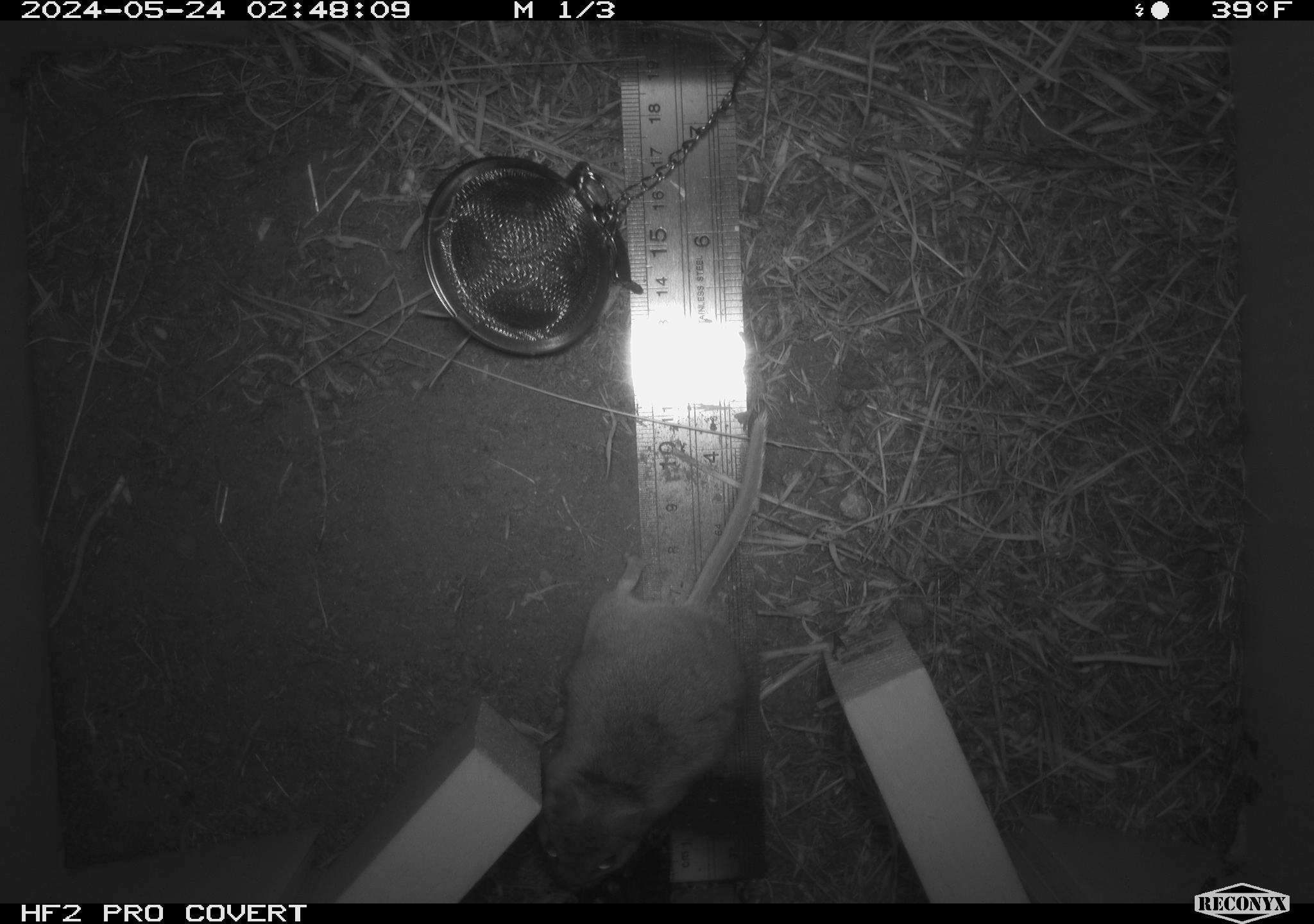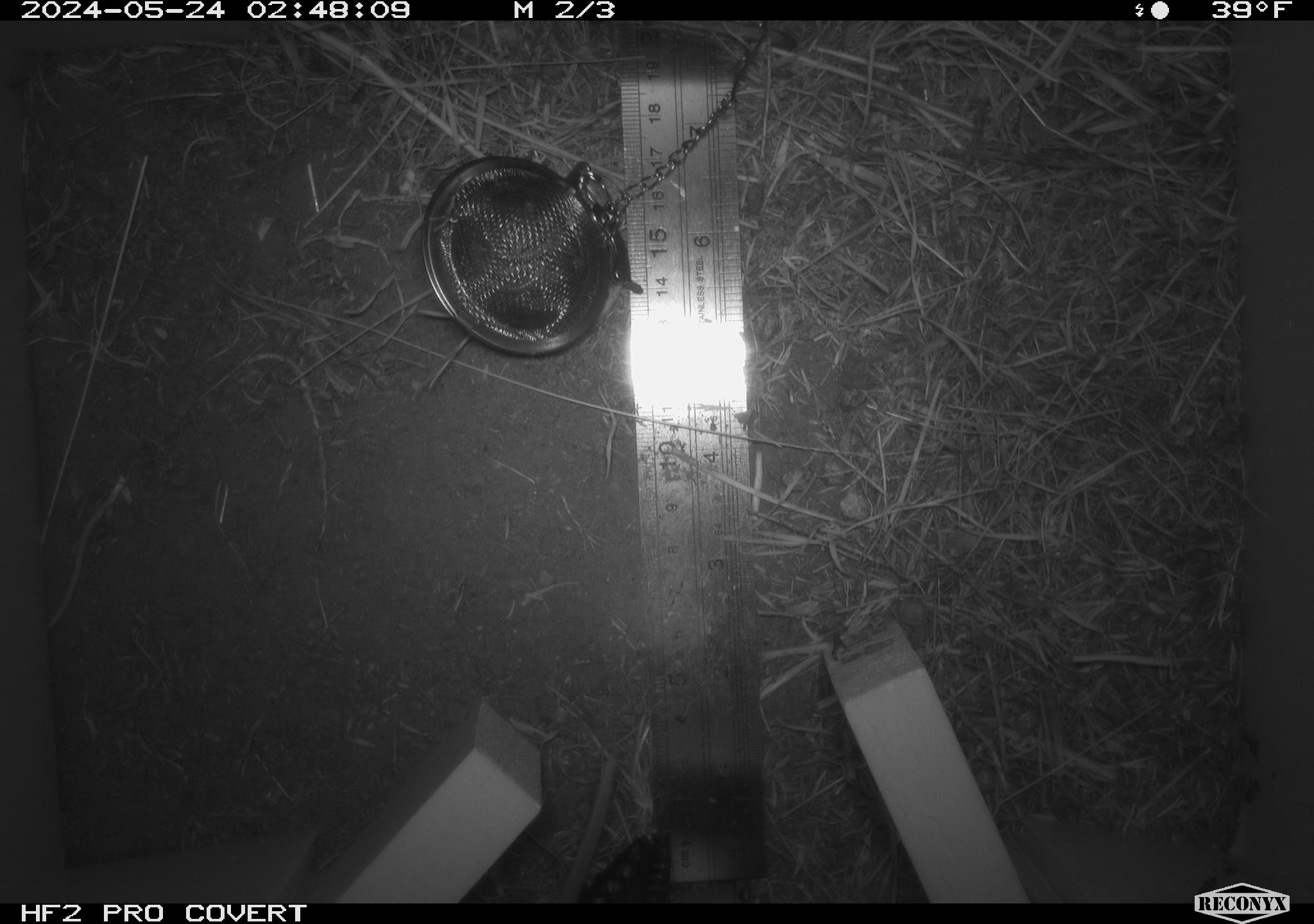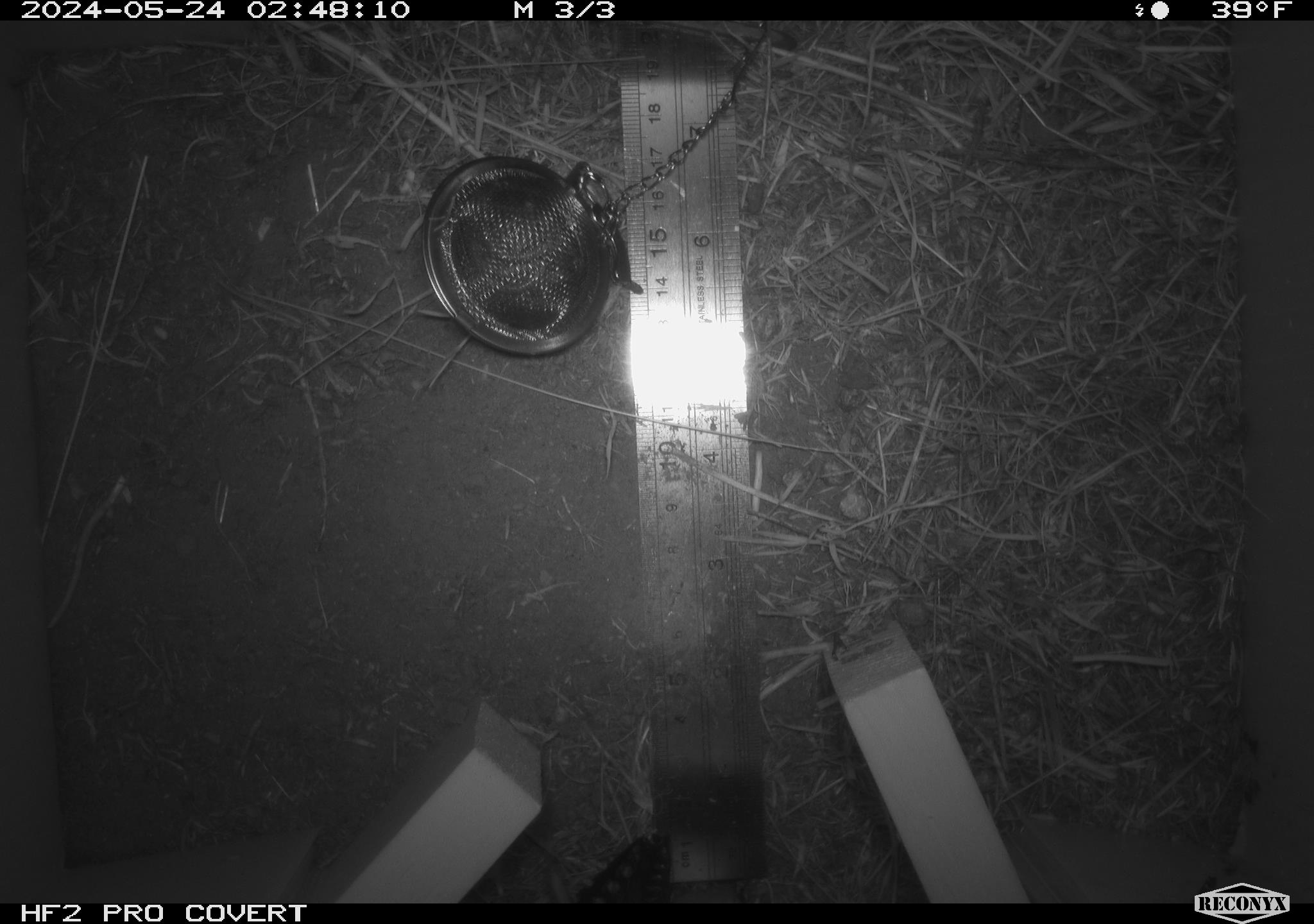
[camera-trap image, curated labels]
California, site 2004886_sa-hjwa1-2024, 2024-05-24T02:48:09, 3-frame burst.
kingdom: Animalia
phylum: Chordata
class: Mammalia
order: Rodentia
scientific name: Rodentia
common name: rodent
Rodent (Rodentia).